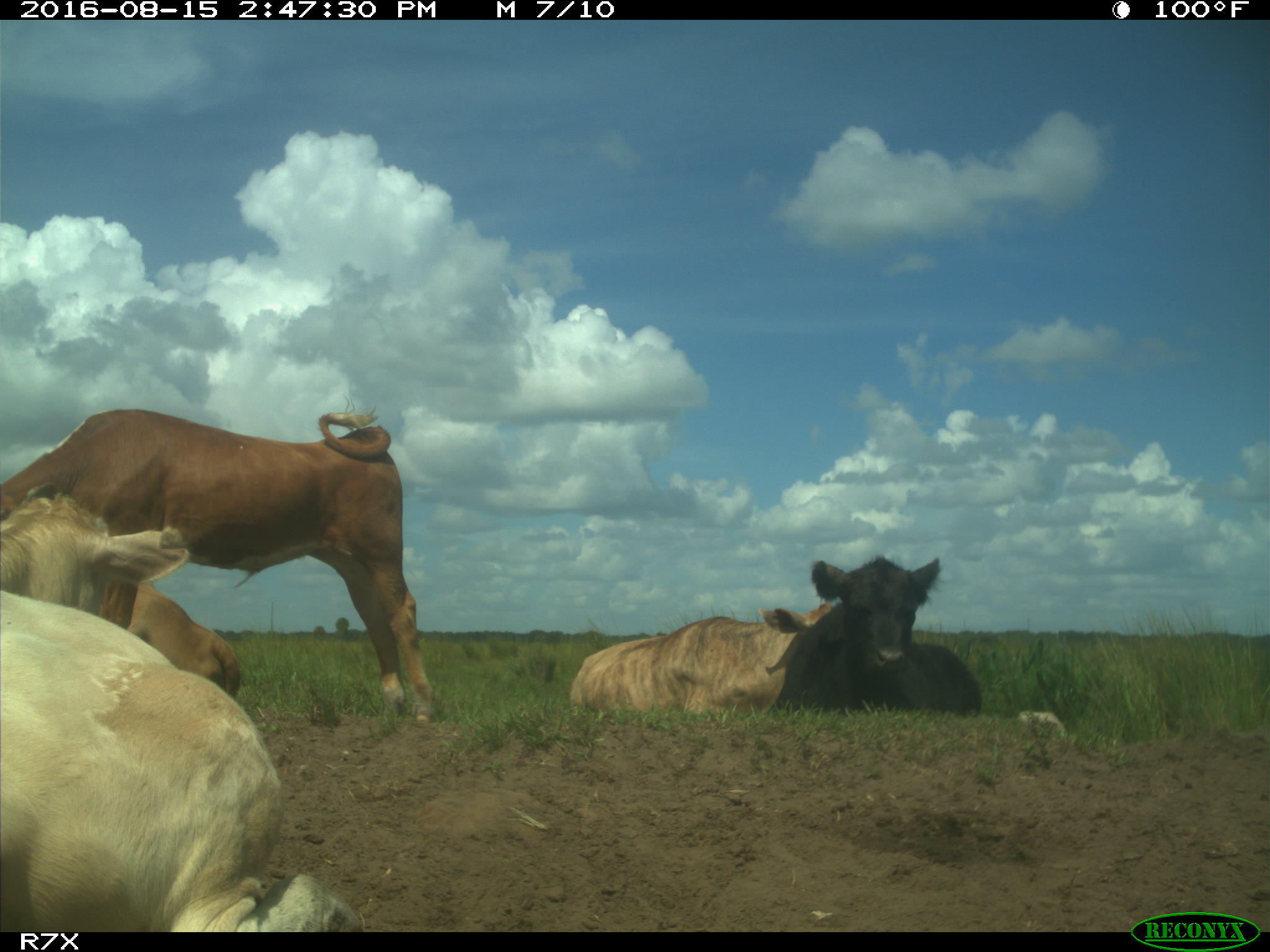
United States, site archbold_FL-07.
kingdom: Animalia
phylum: Chordata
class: Mammalia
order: Artiodactyla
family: Bovidae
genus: Bos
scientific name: Bos taurus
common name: domestic cow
Bos taurus (domestic cow).